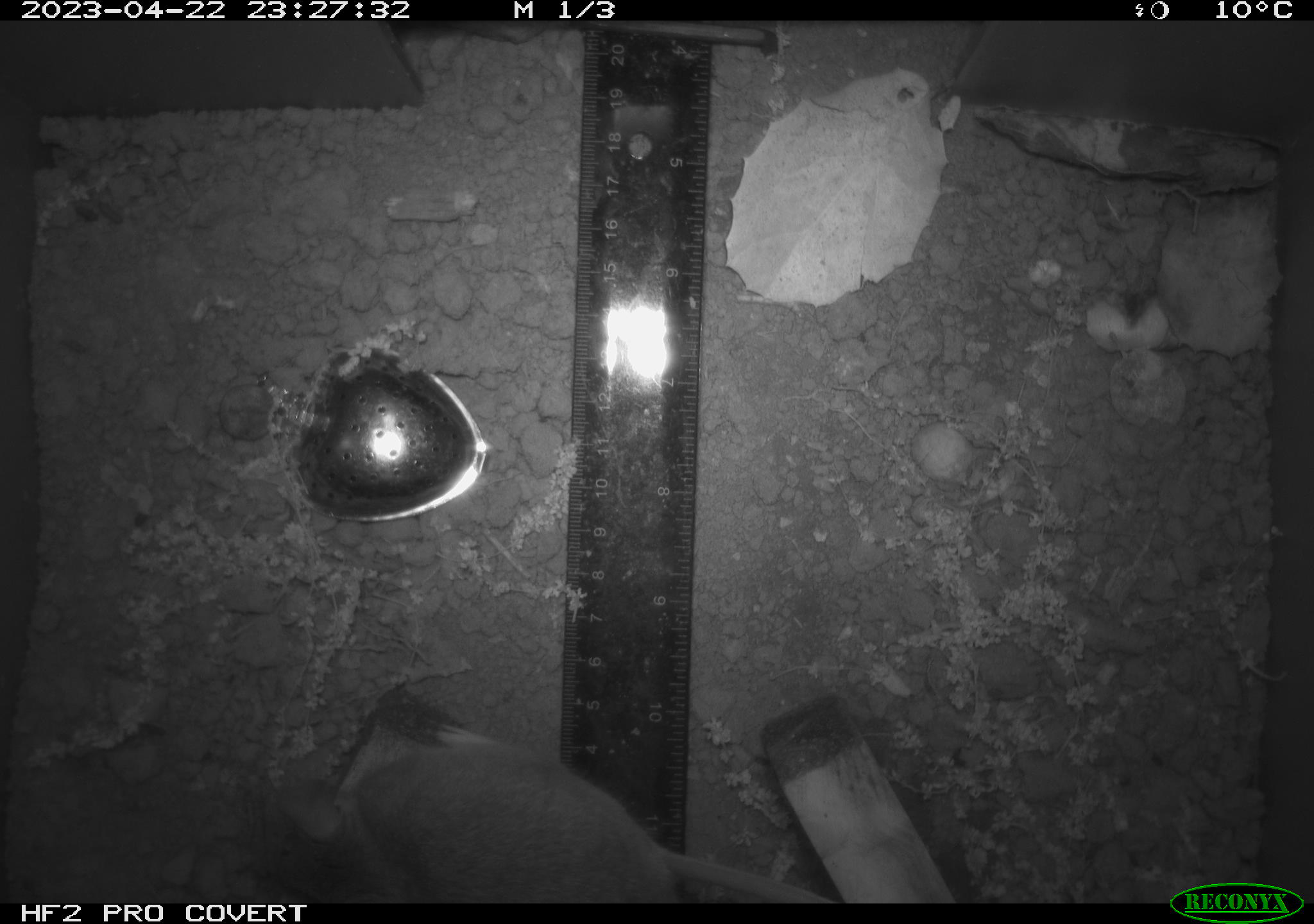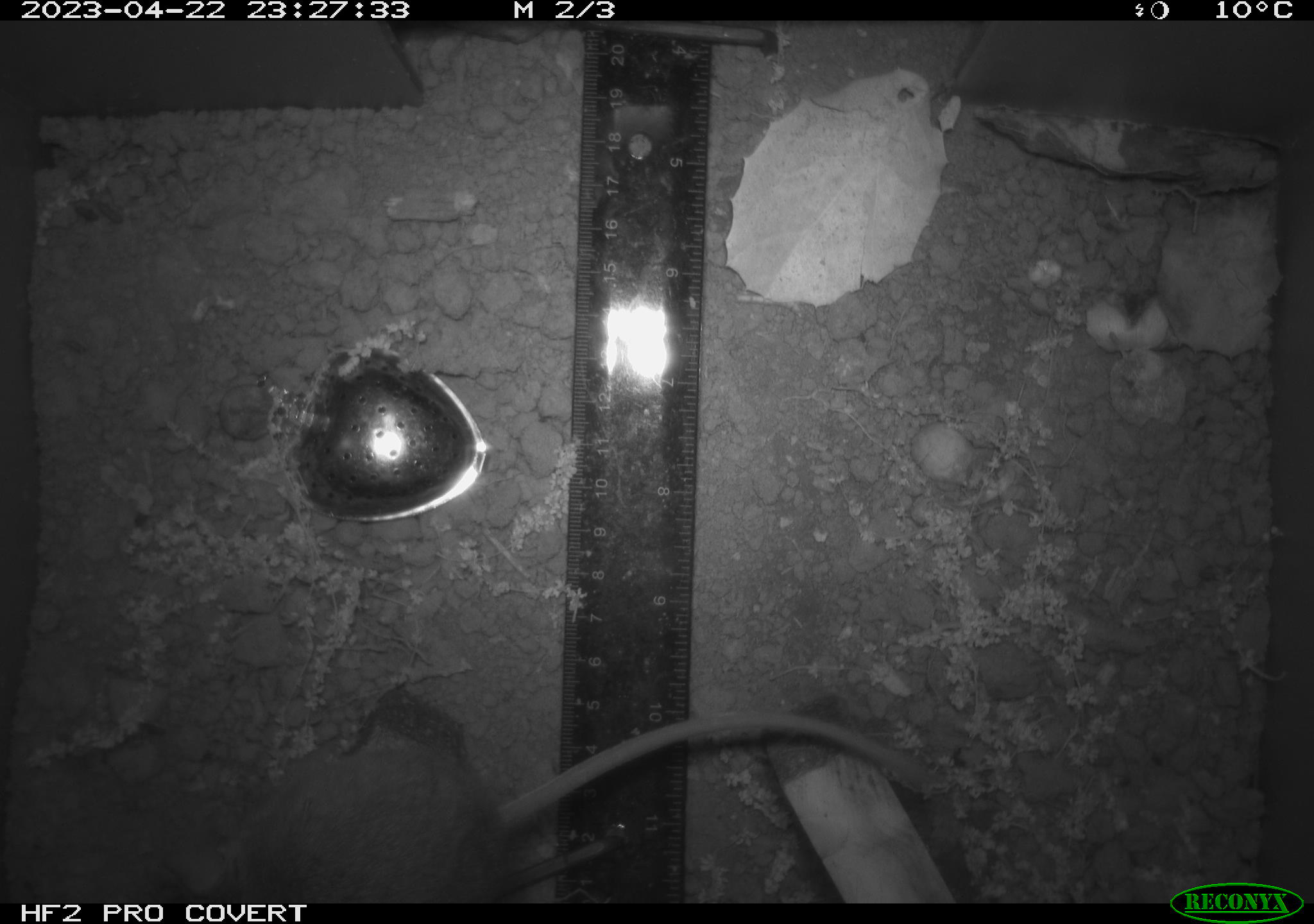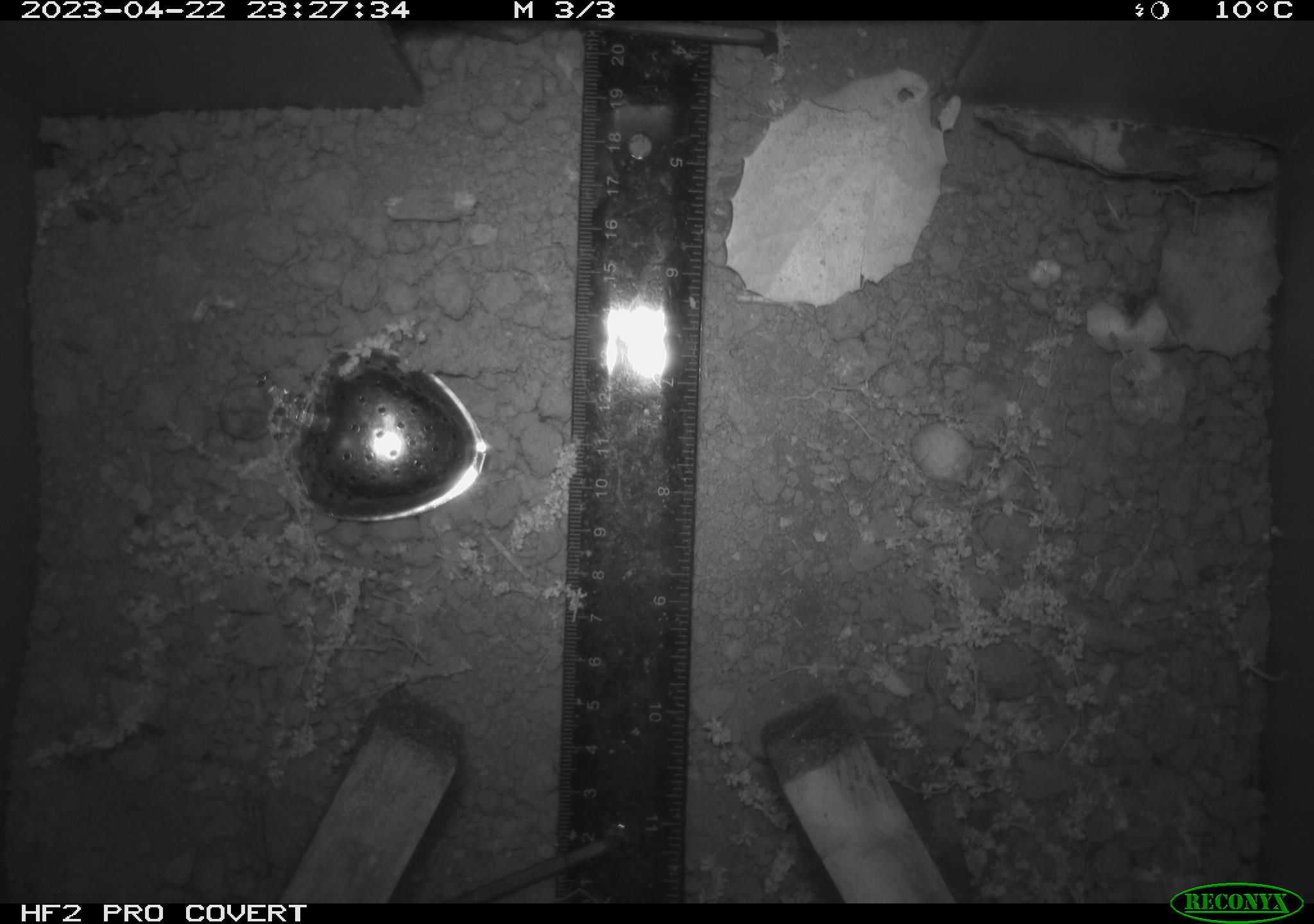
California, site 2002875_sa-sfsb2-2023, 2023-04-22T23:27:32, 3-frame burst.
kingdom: Animalia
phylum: Chordata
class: Mammalia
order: Rodentia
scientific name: Rodentia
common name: mouse species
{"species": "mouse species (Rodentia)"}